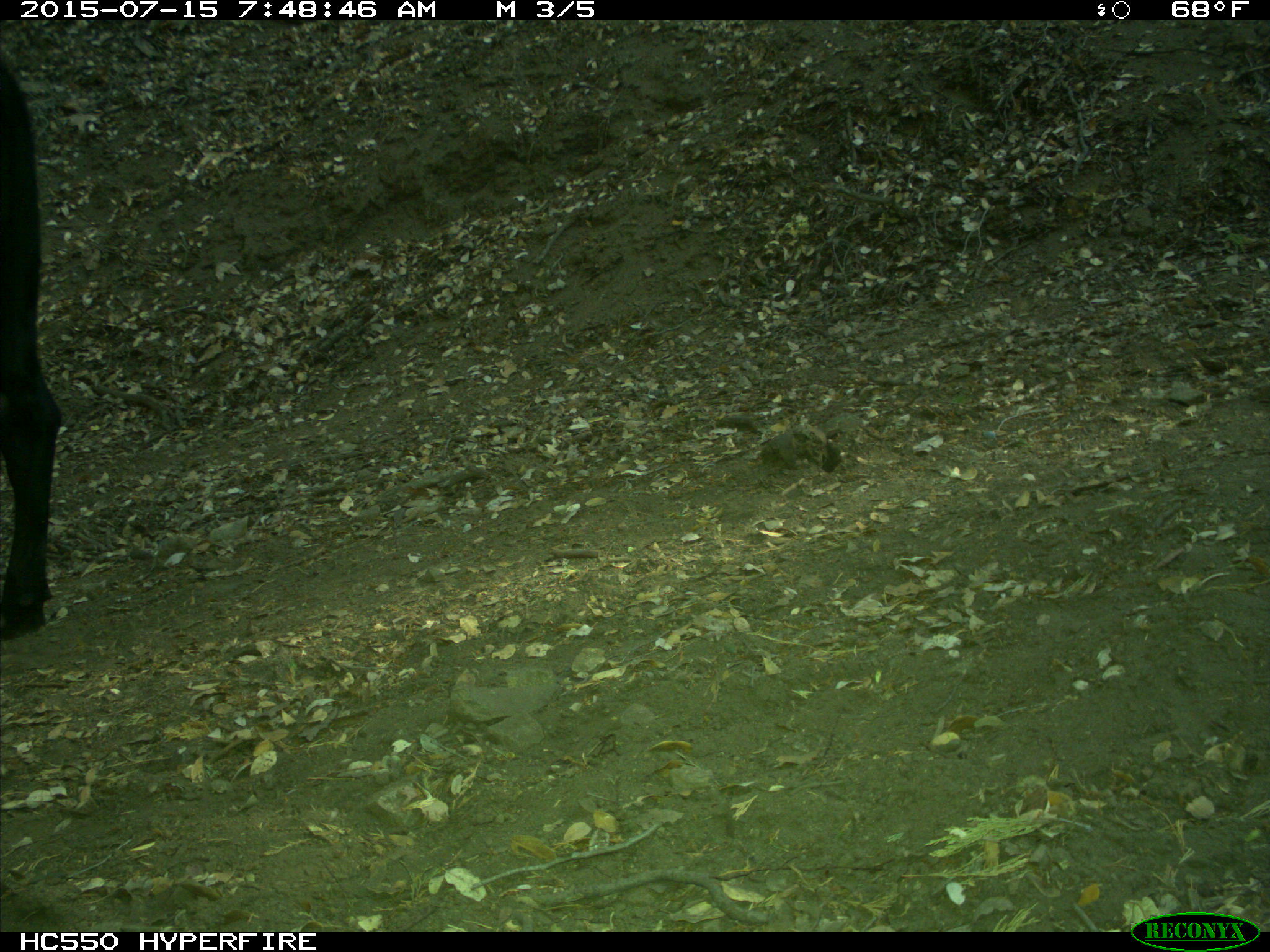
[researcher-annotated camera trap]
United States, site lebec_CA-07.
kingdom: Animalia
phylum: Chordata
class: Mammalia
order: Artiodactyla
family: Bovidae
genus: Bos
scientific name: Bos taurus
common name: domestic cow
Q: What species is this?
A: Bos taurus (domestic cow).